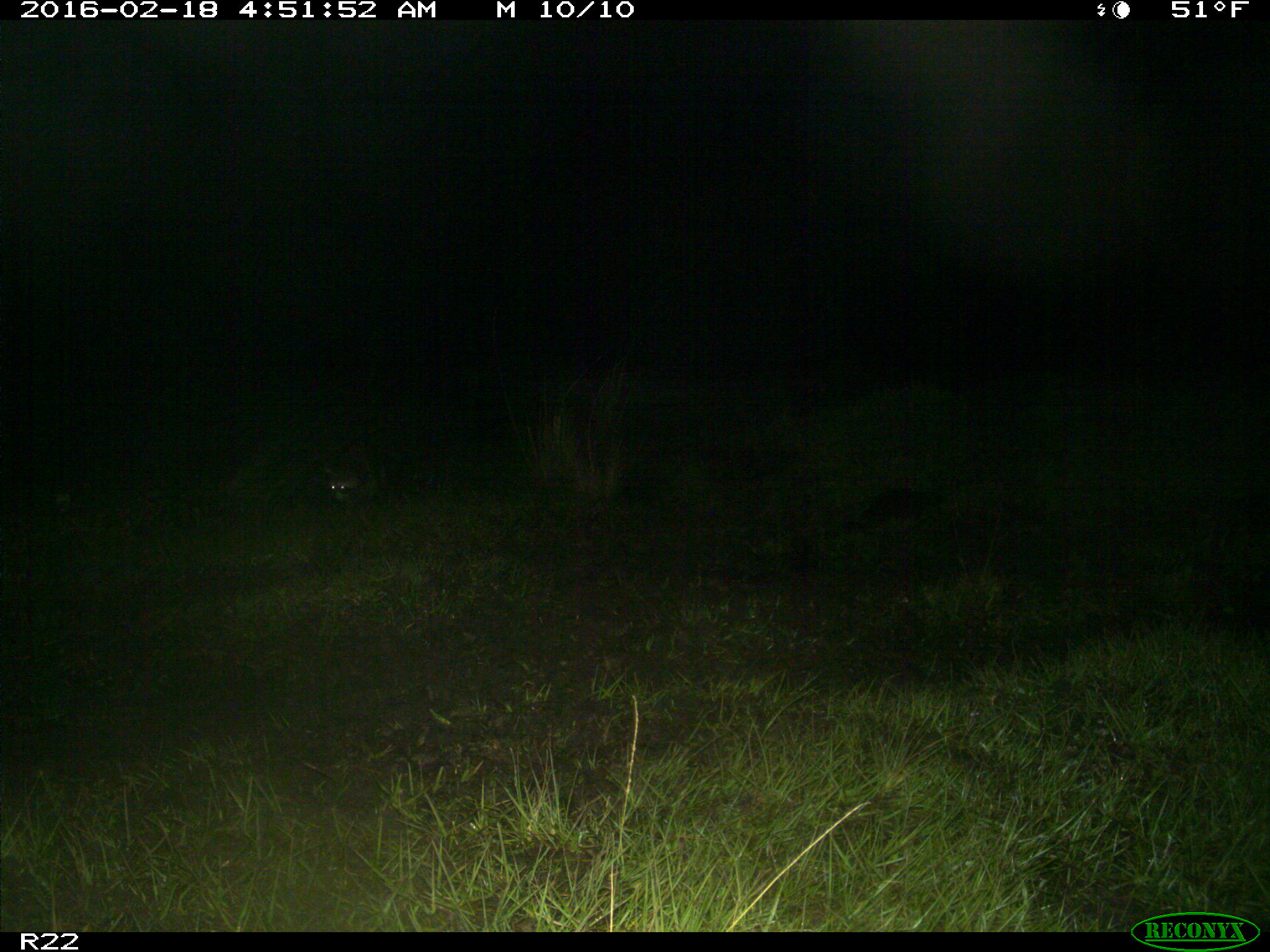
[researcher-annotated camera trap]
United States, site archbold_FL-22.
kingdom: Animalia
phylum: Chordata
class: Mammalia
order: Artiodactyla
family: Bovidae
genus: Bos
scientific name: Bos taurus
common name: domestic cow